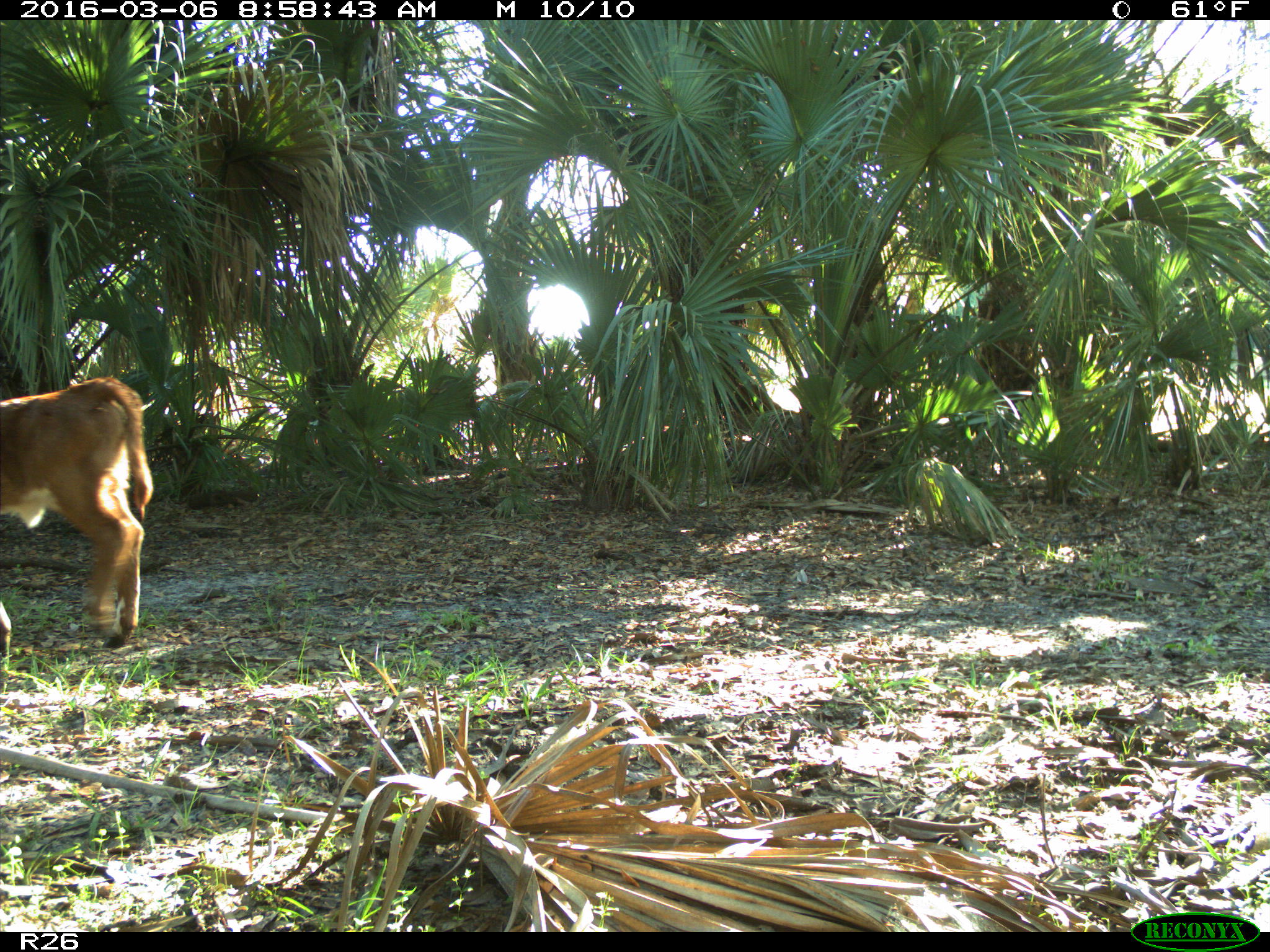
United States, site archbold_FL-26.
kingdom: Animalia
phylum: Chordata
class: Mammalia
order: Artiodactyla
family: Bovidae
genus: Bos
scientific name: Bos taurus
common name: domestic cow